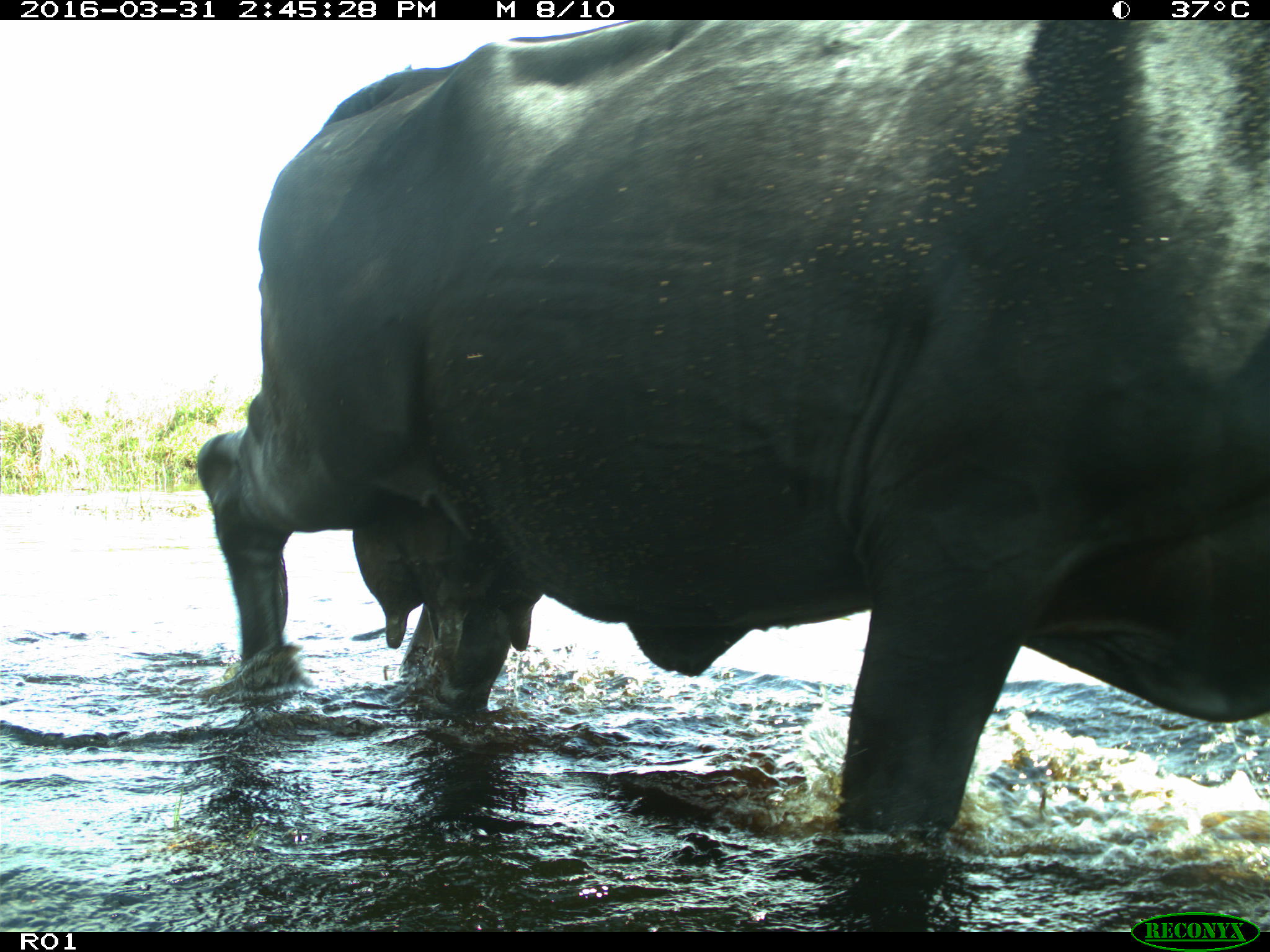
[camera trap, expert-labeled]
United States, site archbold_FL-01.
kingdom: Animalia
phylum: Chordata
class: Mammalia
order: Artiodactyla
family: Bovidae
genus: Bos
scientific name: Bos taurus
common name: domestic cow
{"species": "Bos taurus (domestic cow)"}